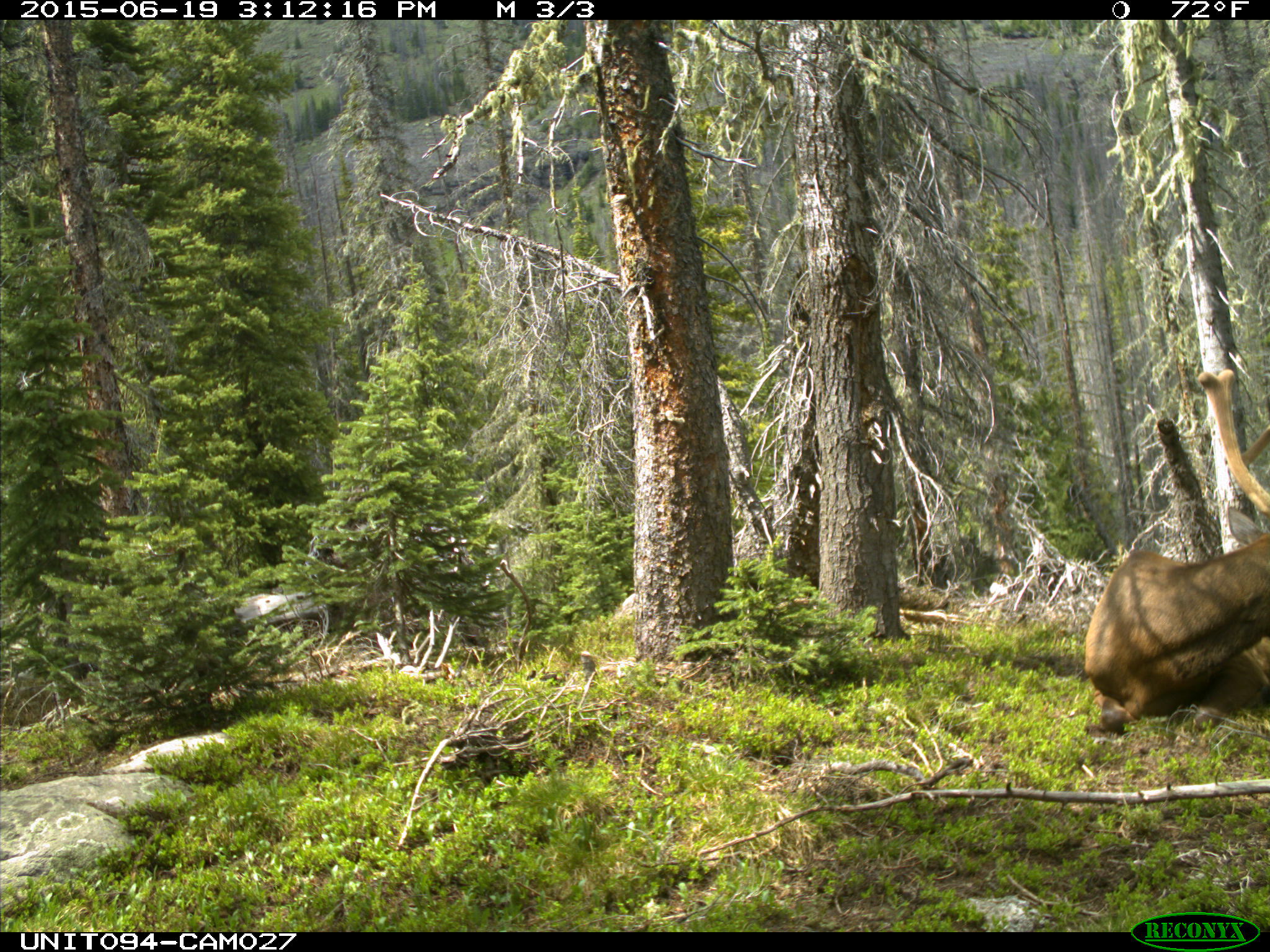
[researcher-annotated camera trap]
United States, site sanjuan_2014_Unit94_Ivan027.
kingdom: Animalia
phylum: Chordata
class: Mammalia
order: Artiodactyla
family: Cervidae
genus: Cervus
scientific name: Cervus elaphus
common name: red deer